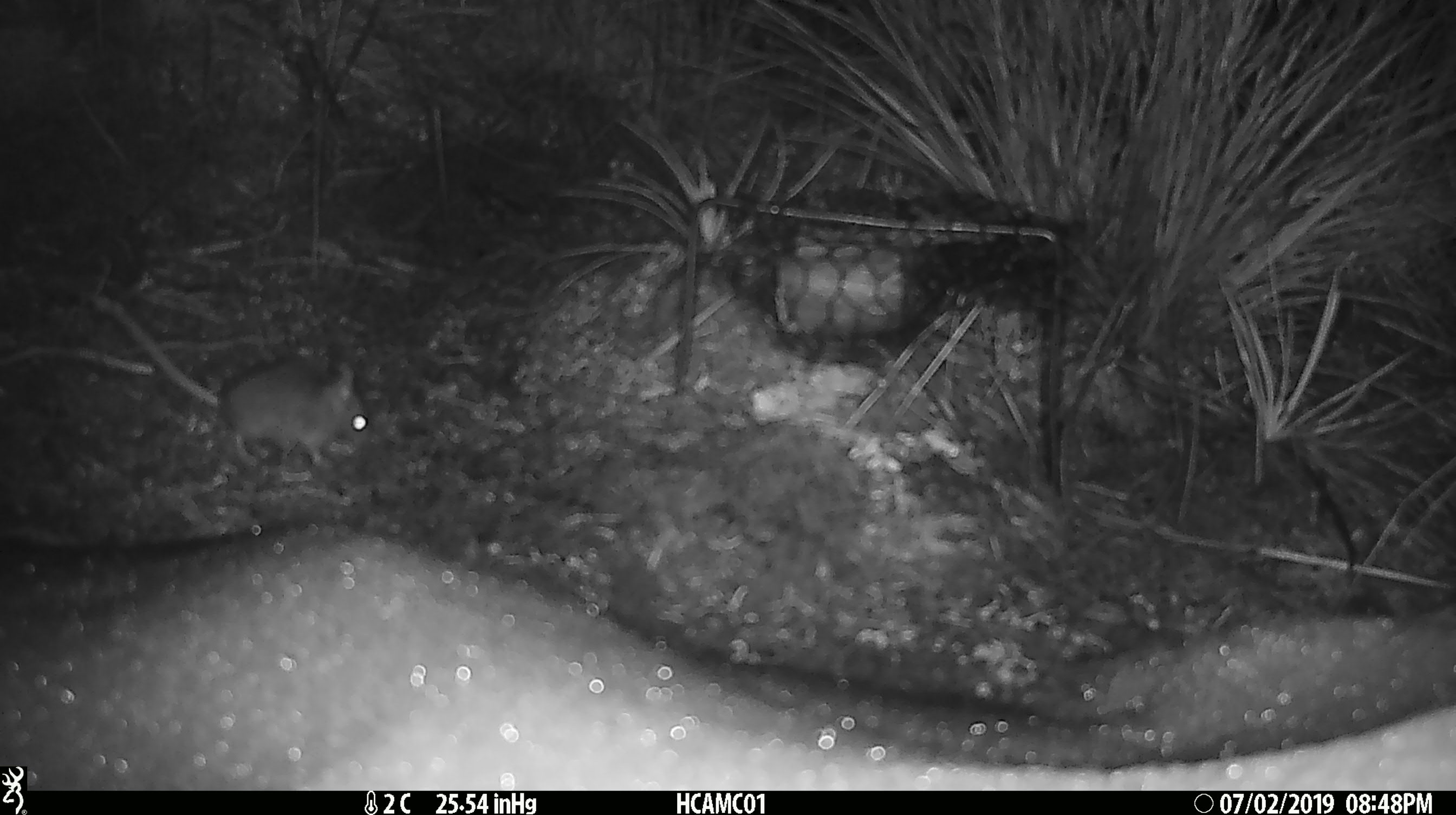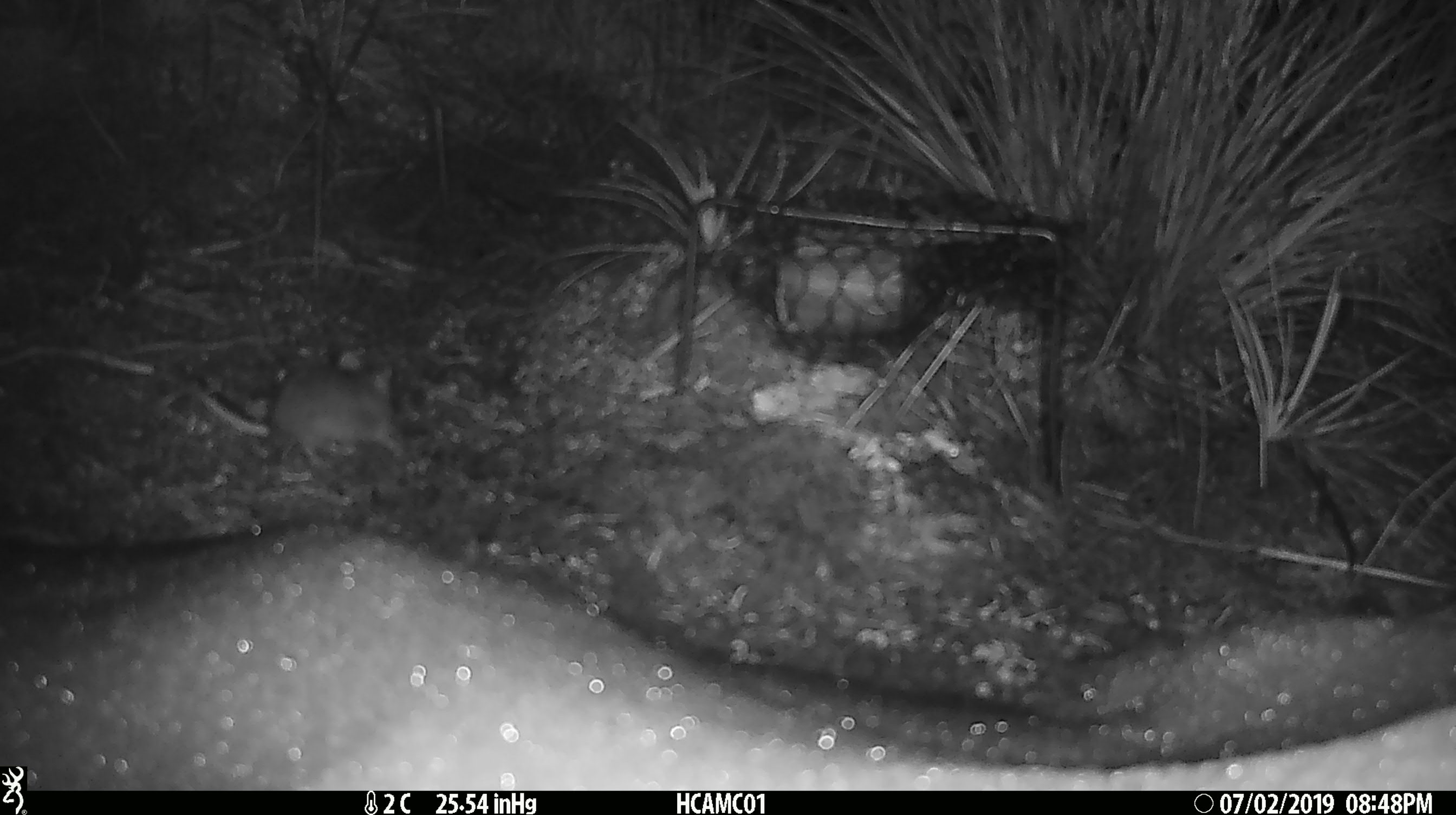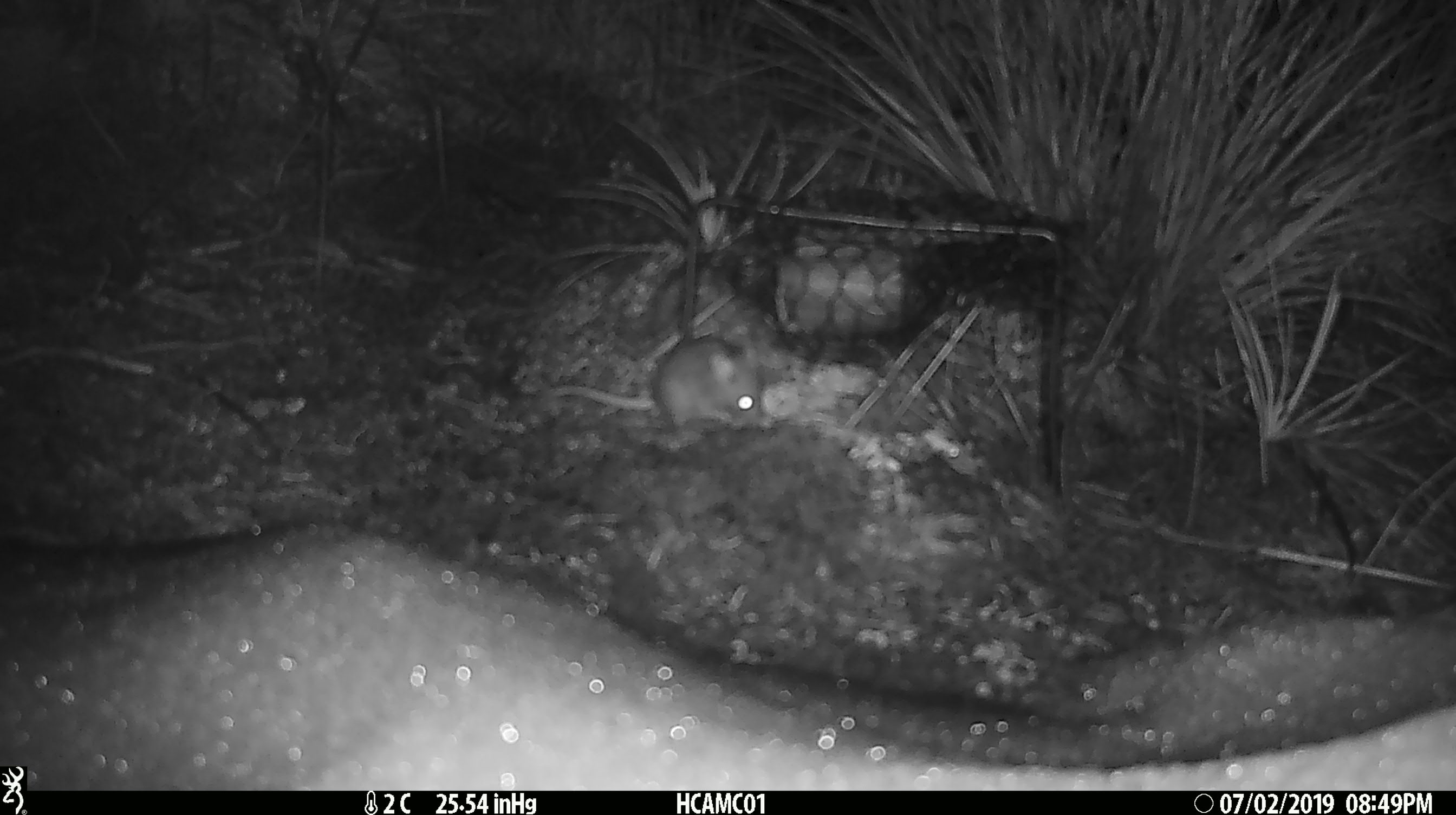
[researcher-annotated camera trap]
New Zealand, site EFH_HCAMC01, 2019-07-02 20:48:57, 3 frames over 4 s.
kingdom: Animalia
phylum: Chordata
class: Mammalia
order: Rodentia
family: Muridae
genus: Mus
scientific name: Mus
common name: mouse